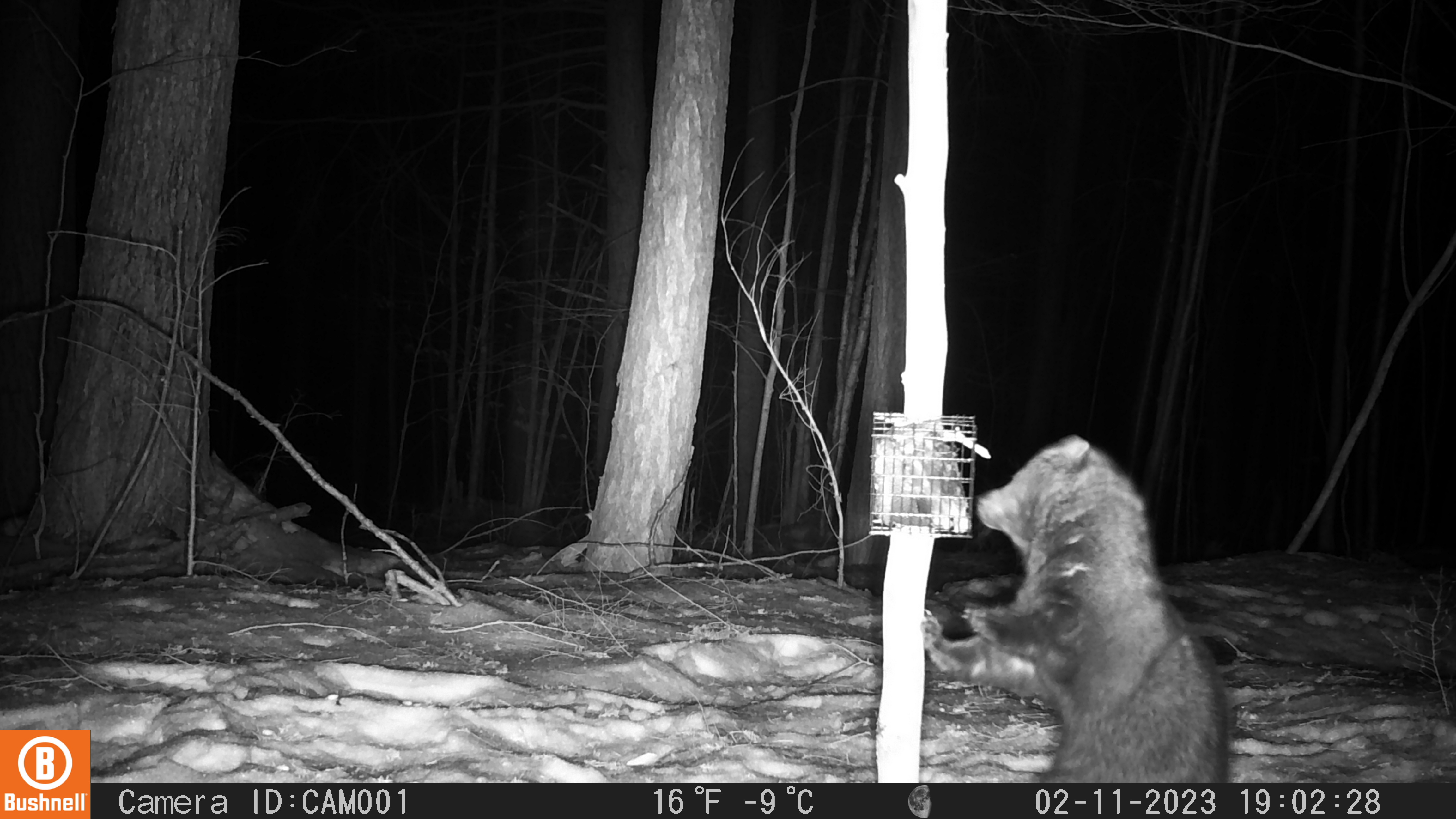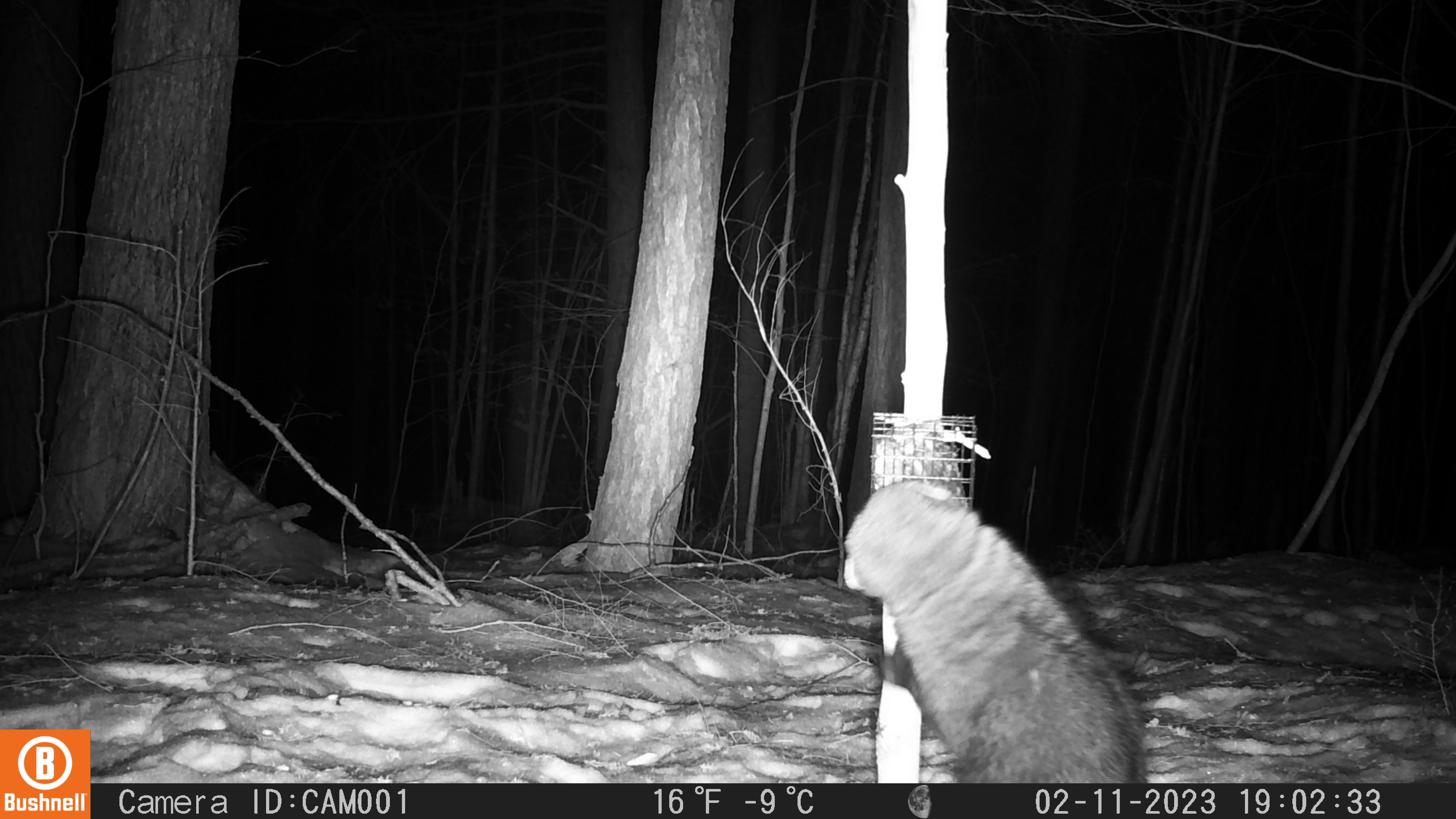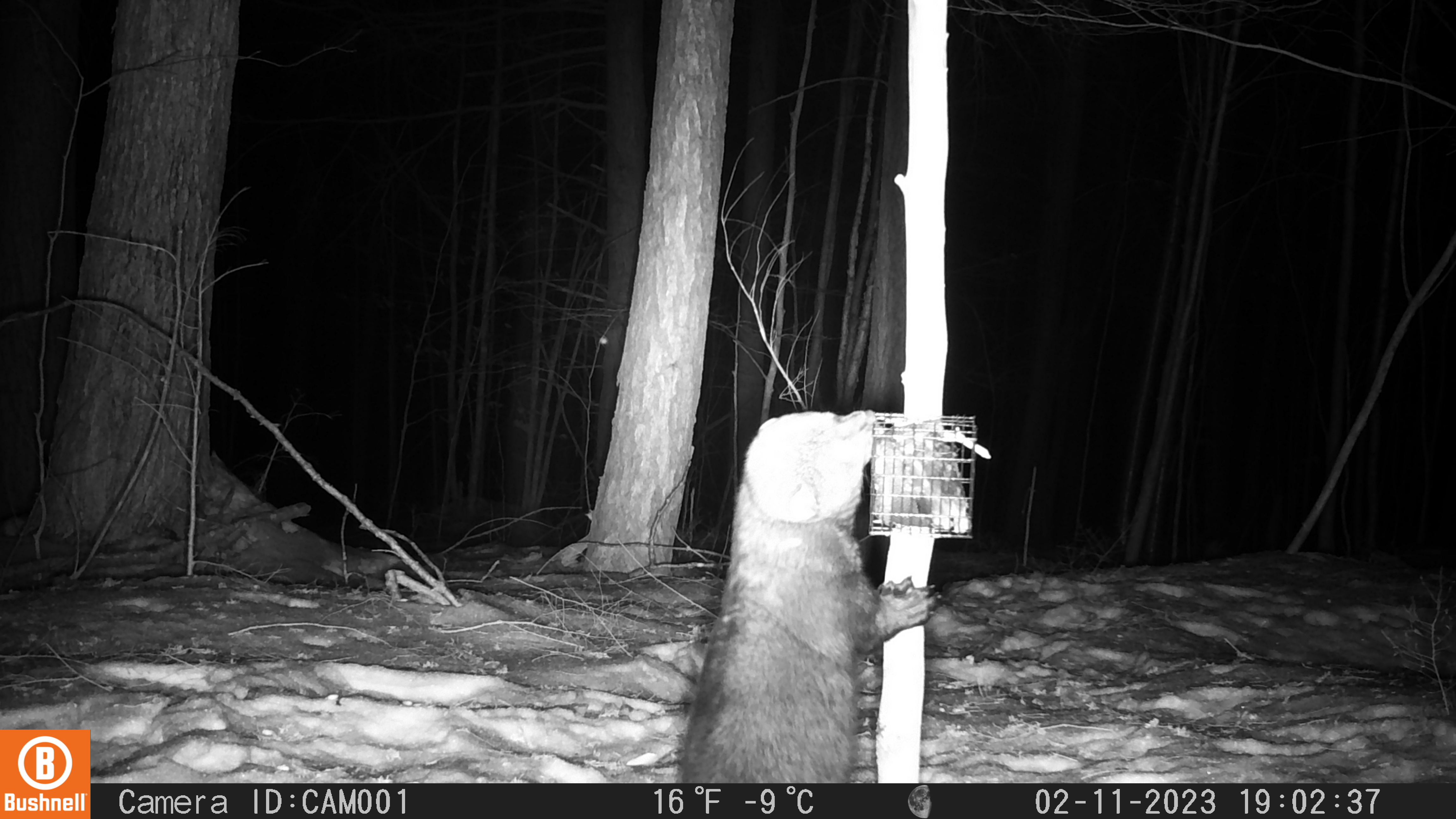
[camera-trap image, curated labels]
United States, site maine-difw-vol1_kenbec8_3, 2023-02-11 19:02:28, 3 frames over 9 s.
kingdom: Animalia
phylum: Chordata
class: Mammalia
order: Carnivora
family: Mustelidae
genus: Pekania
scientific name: Pekania pennanti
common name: fisher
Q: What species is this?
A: Fisher (Pekania pennanti).